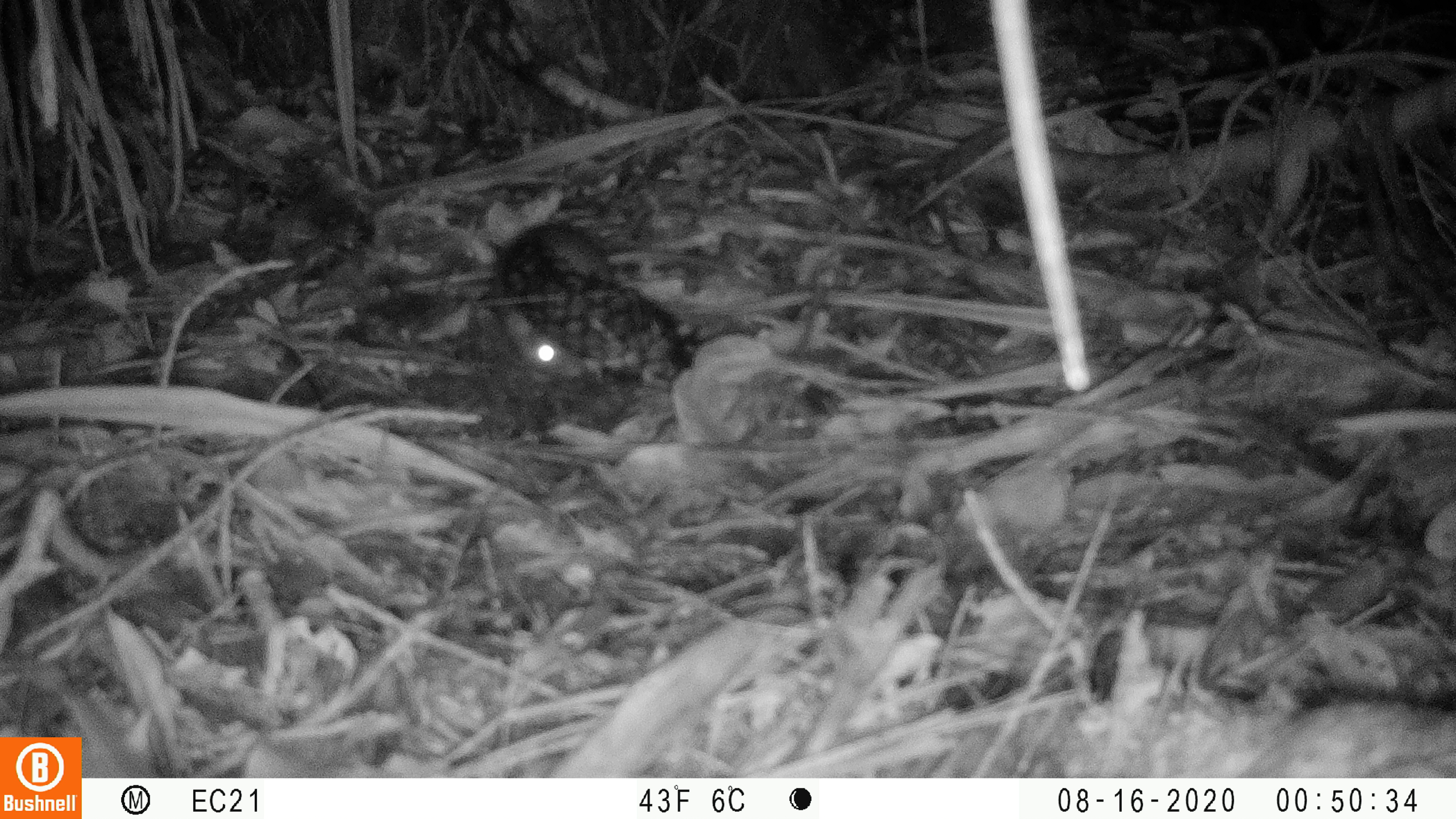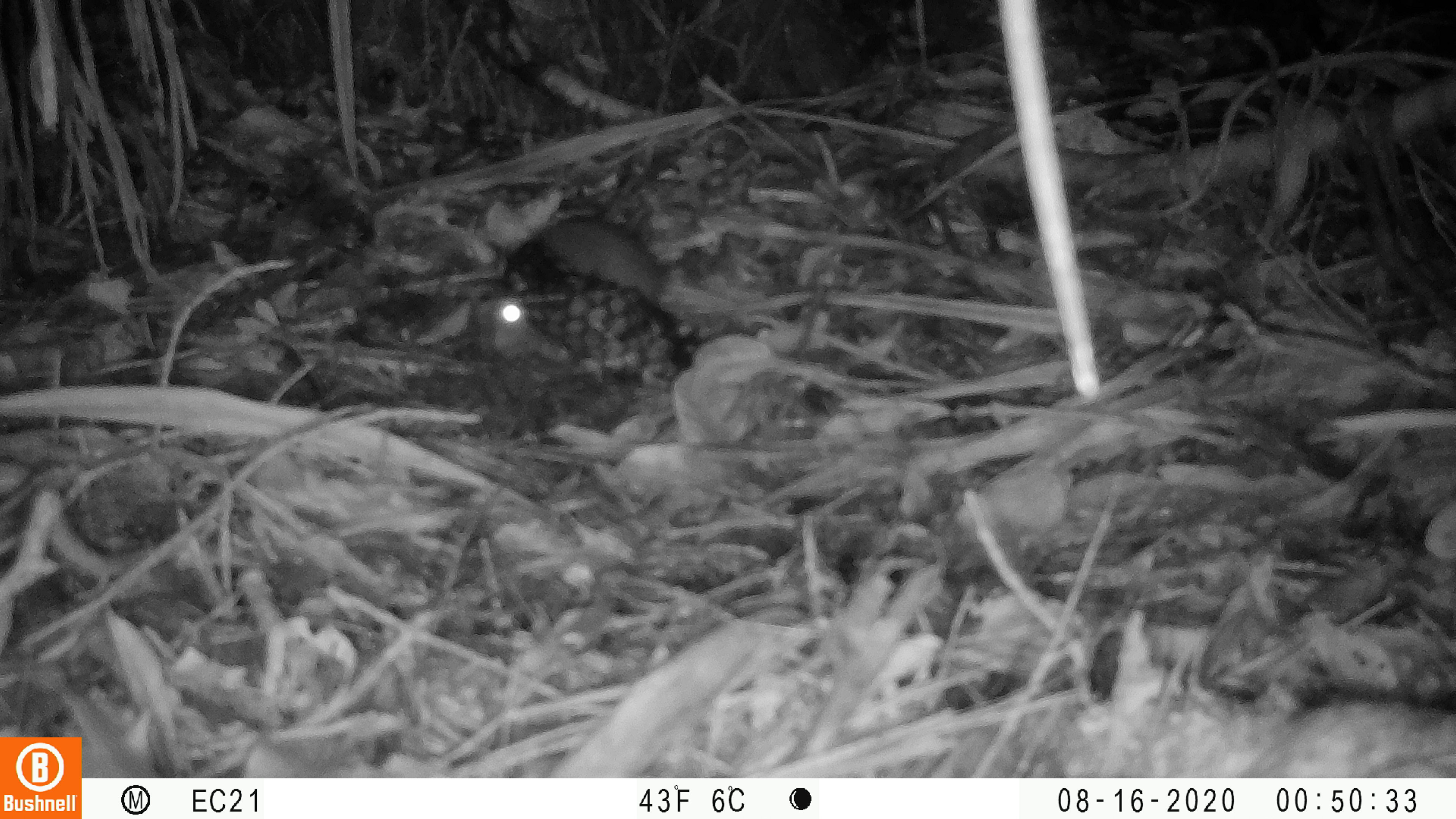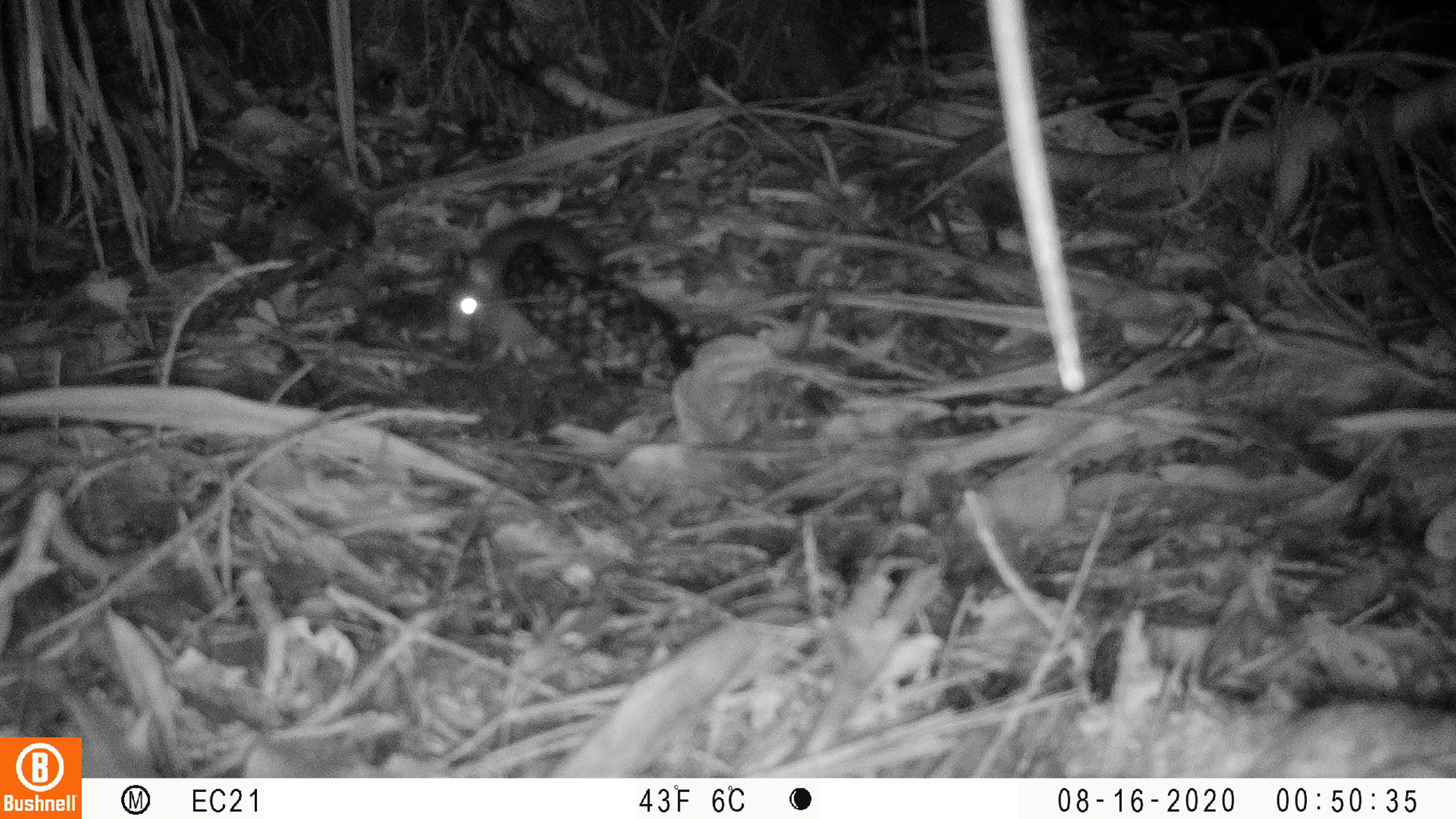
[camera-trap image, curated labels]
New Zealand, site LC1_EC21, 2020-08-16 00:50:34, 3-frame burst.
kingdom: Animalia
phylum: Chordata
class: Mammalia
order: Rodentia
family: Muridae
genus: Rattus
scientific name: Rattus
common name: rat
Rat (Rattus).